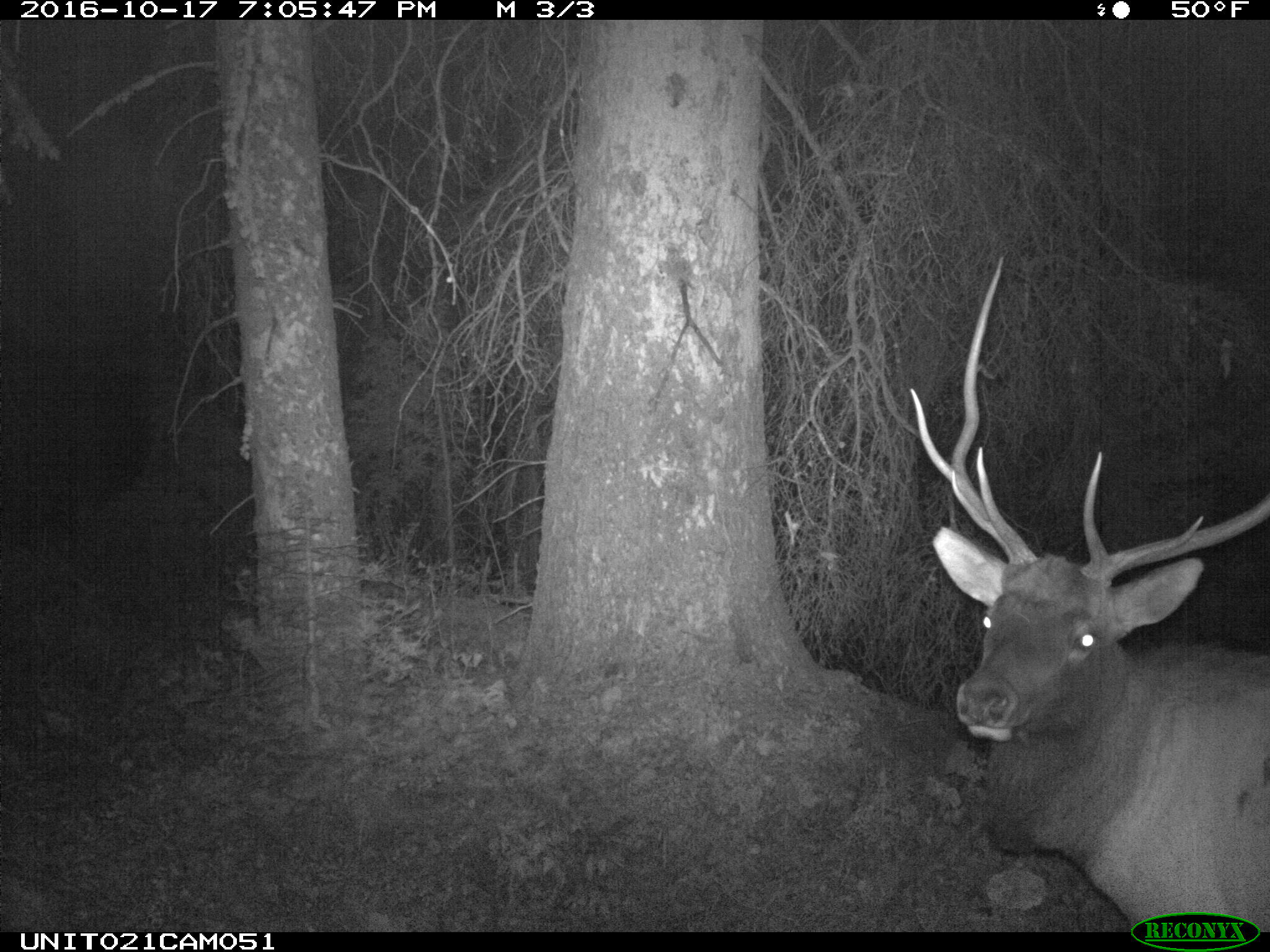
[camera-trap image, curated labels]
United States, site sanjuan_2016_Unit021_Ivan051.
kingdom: Animalia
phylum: Chordata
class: Mammalia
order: Artiodactyla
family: Cervidae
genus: Cervus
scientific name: Cervus elaphus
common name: red deer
Cervus elaphus (red deer).